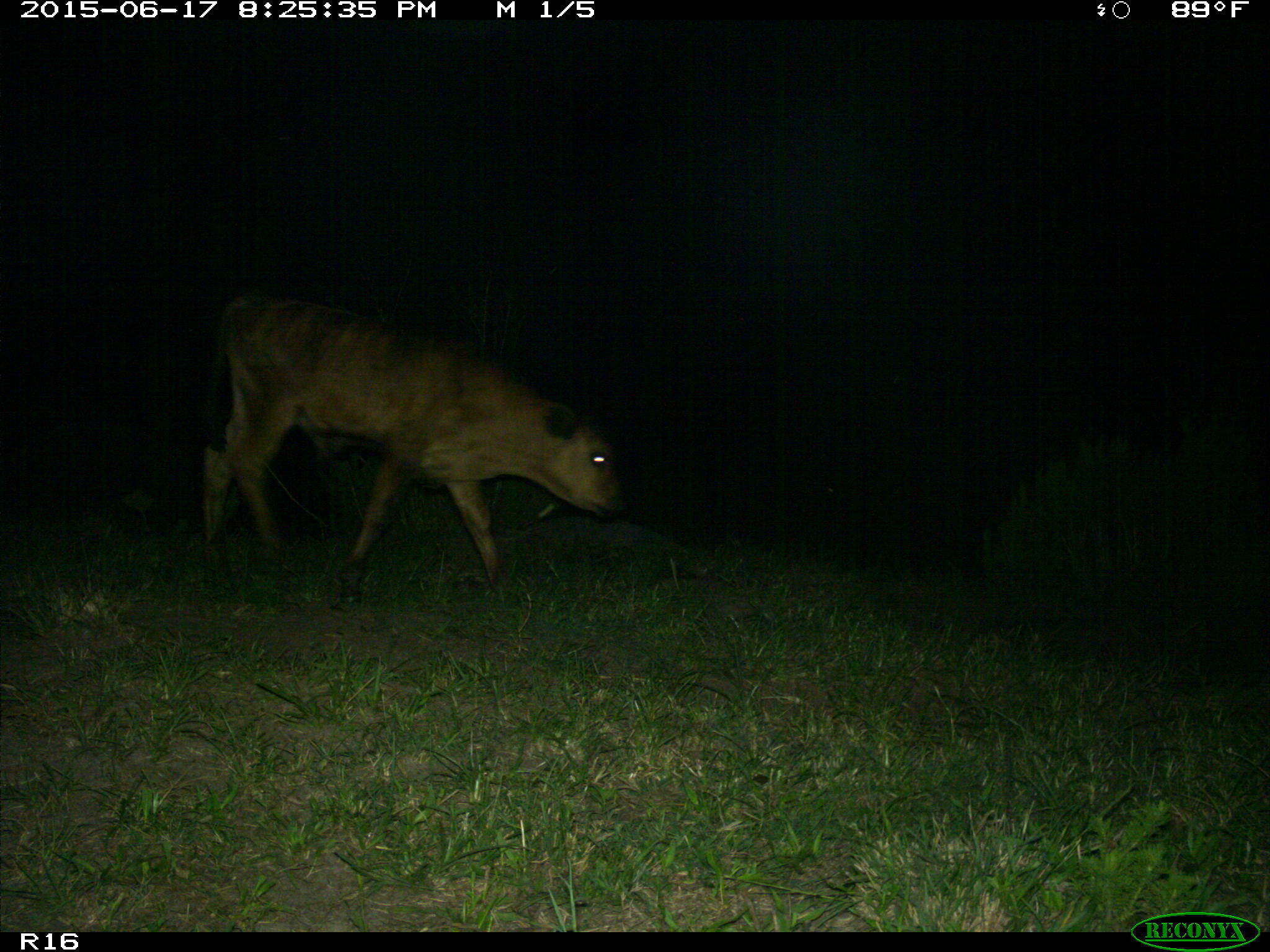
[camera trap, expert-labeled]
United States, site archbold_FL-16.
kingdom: Animalia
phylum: Chordata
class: Mammalia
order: Artiodactyla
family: Bovidae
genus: Bos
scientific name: Bos taurus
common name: domestic cow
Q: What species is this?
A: Bos taurus (domestic cow).